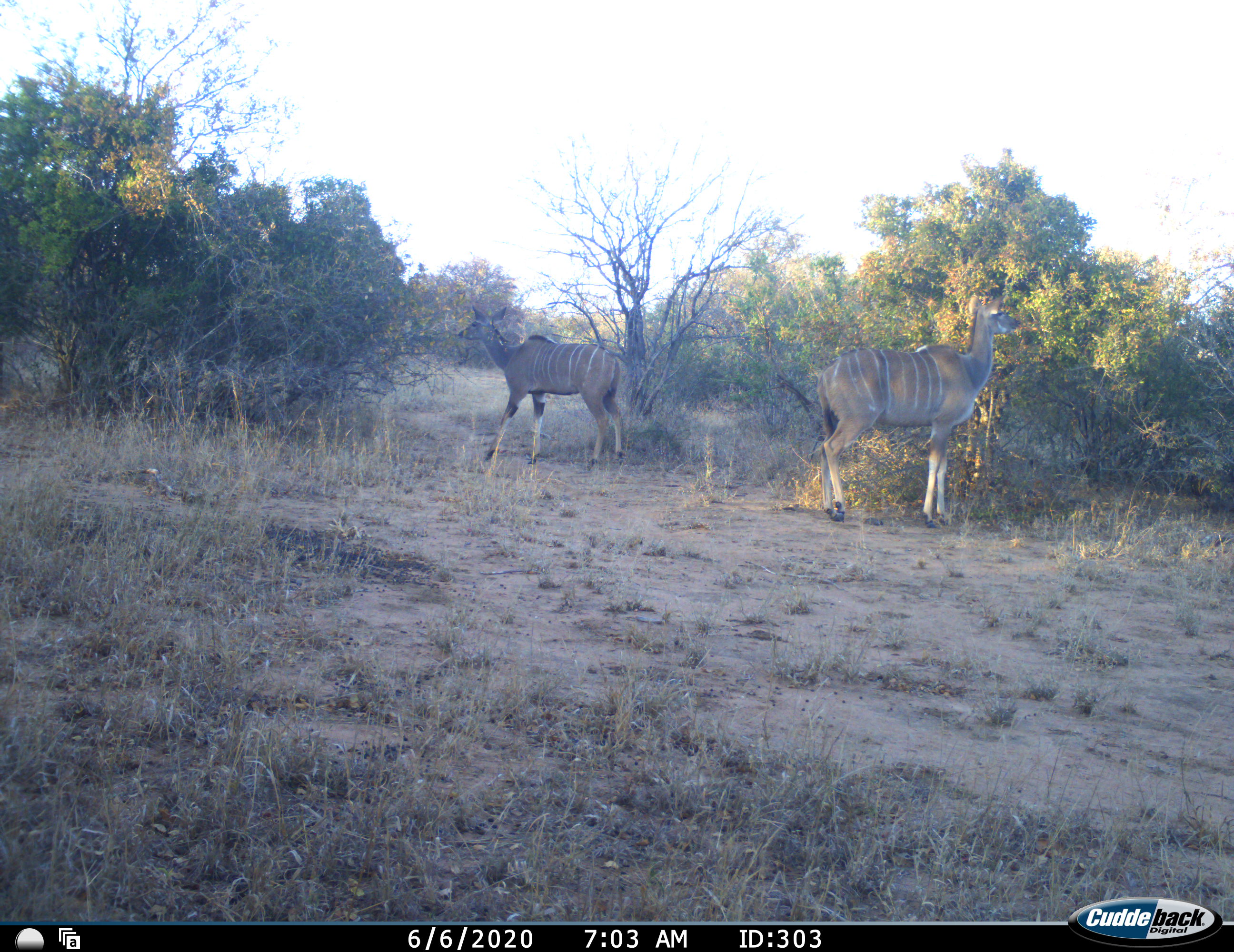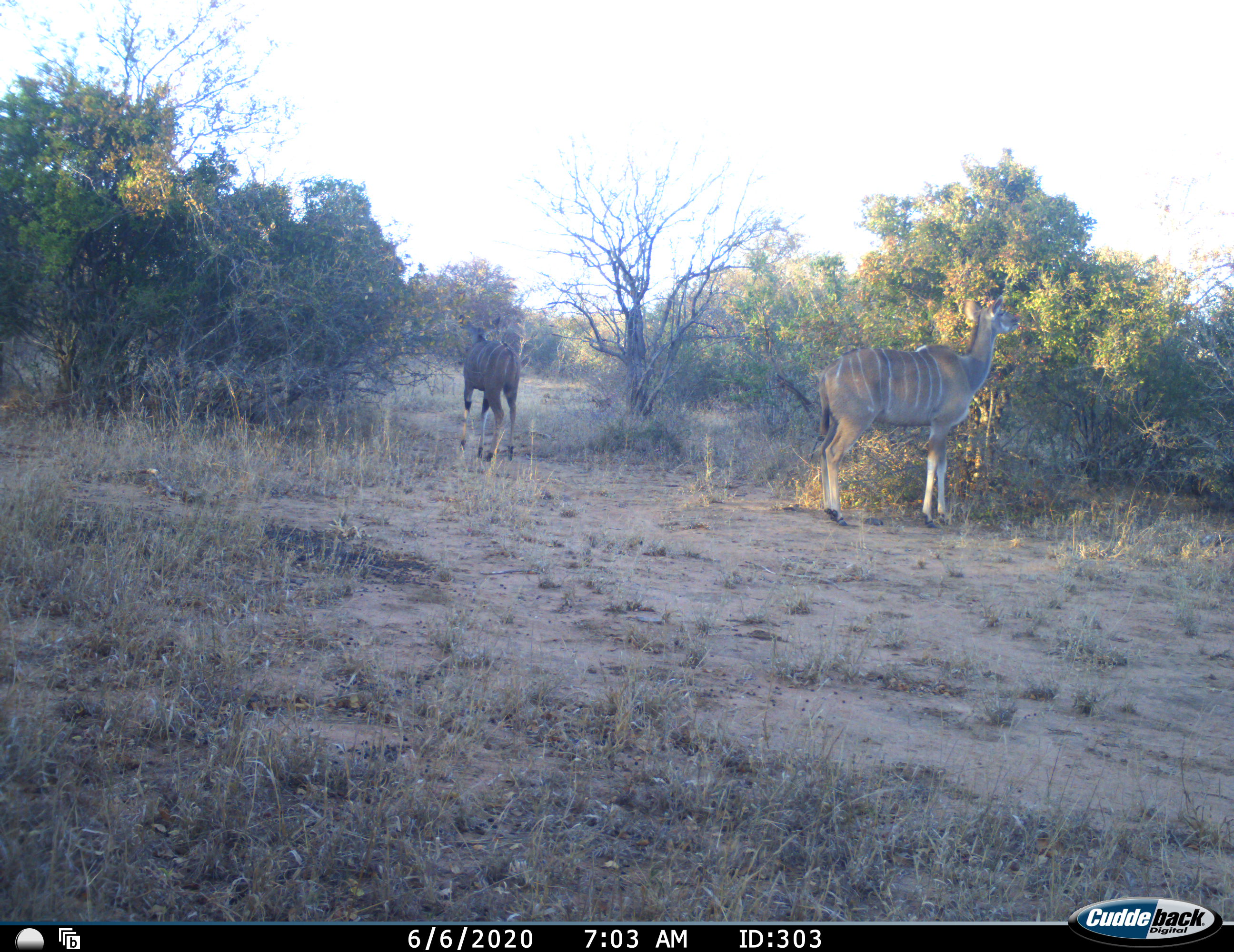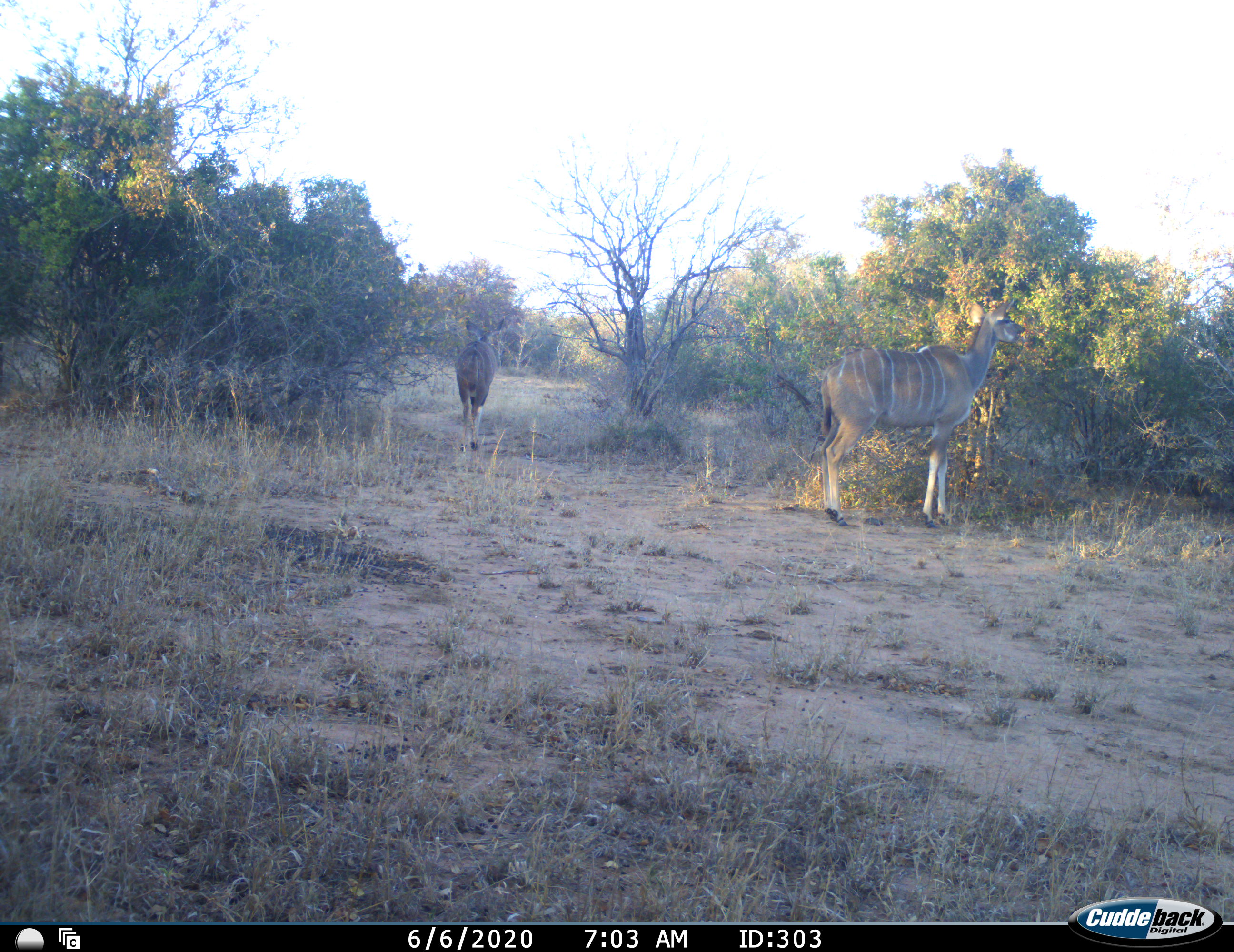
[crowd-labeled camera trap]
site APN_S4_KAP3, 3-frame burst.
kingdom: Animalia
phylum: Chordata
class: Mammalia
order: Artiodactyla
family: Bovidae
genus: Tragelaphus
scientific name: Tragelaphus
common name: kudu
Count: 2.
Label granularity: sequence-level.